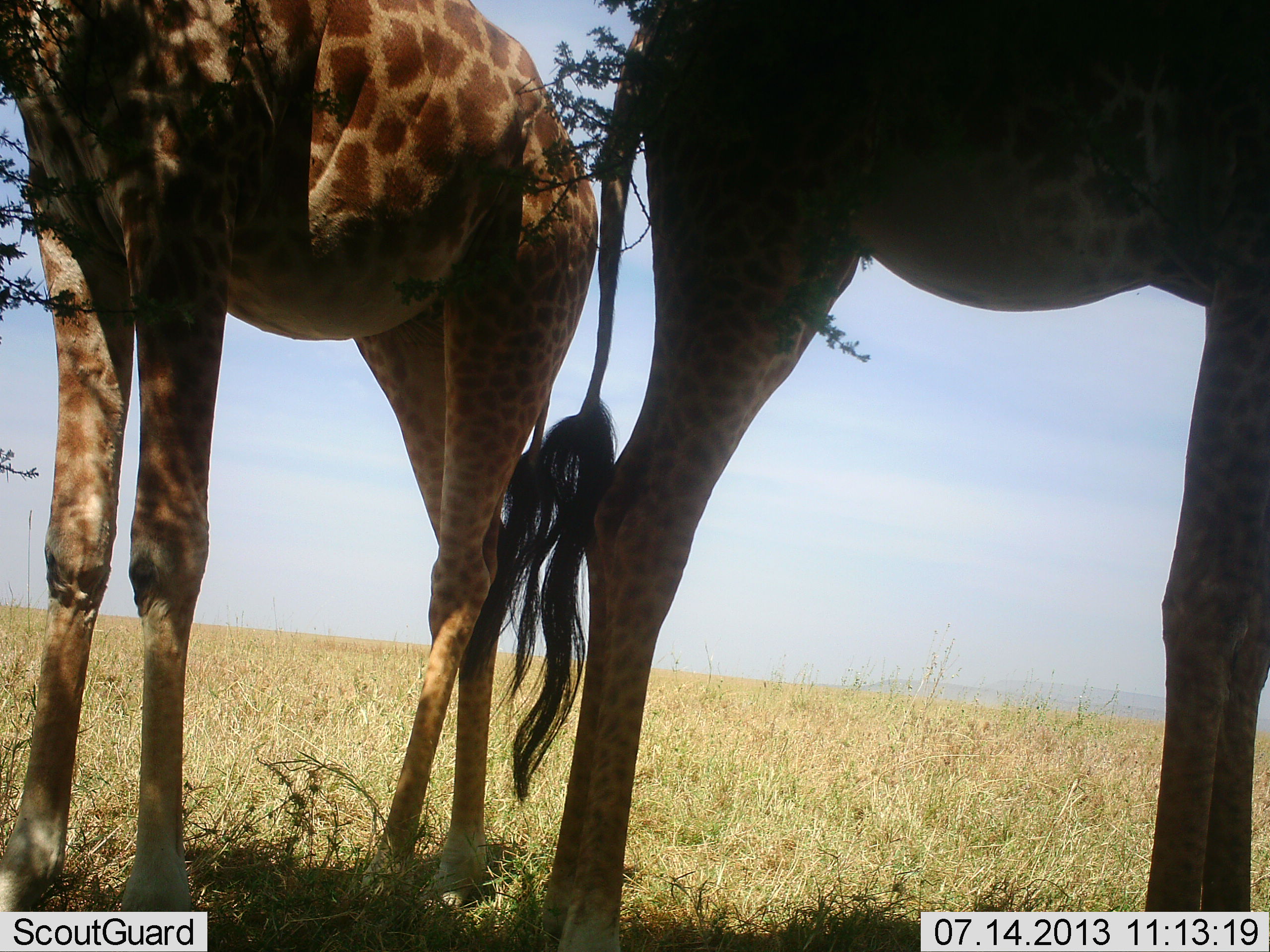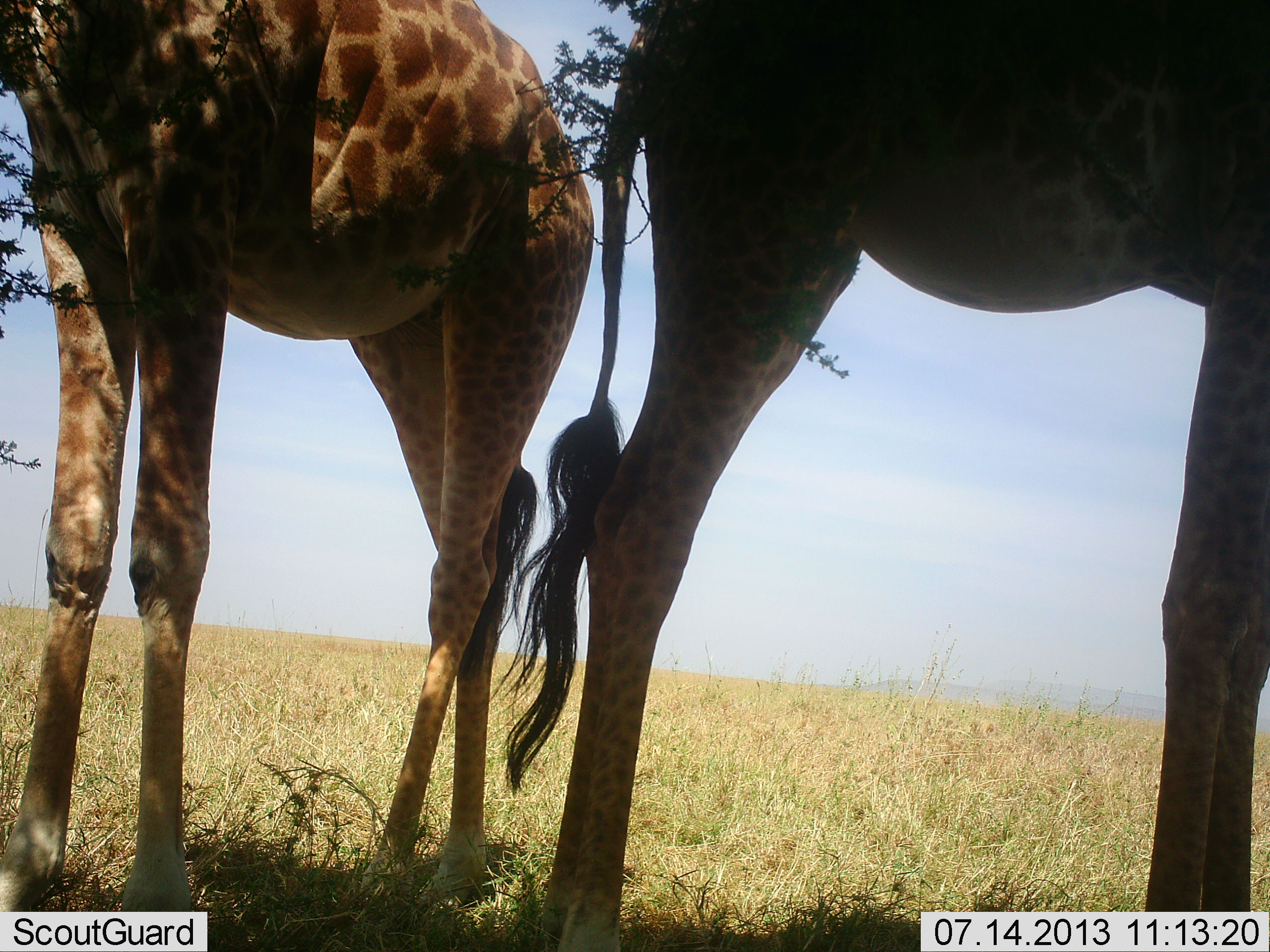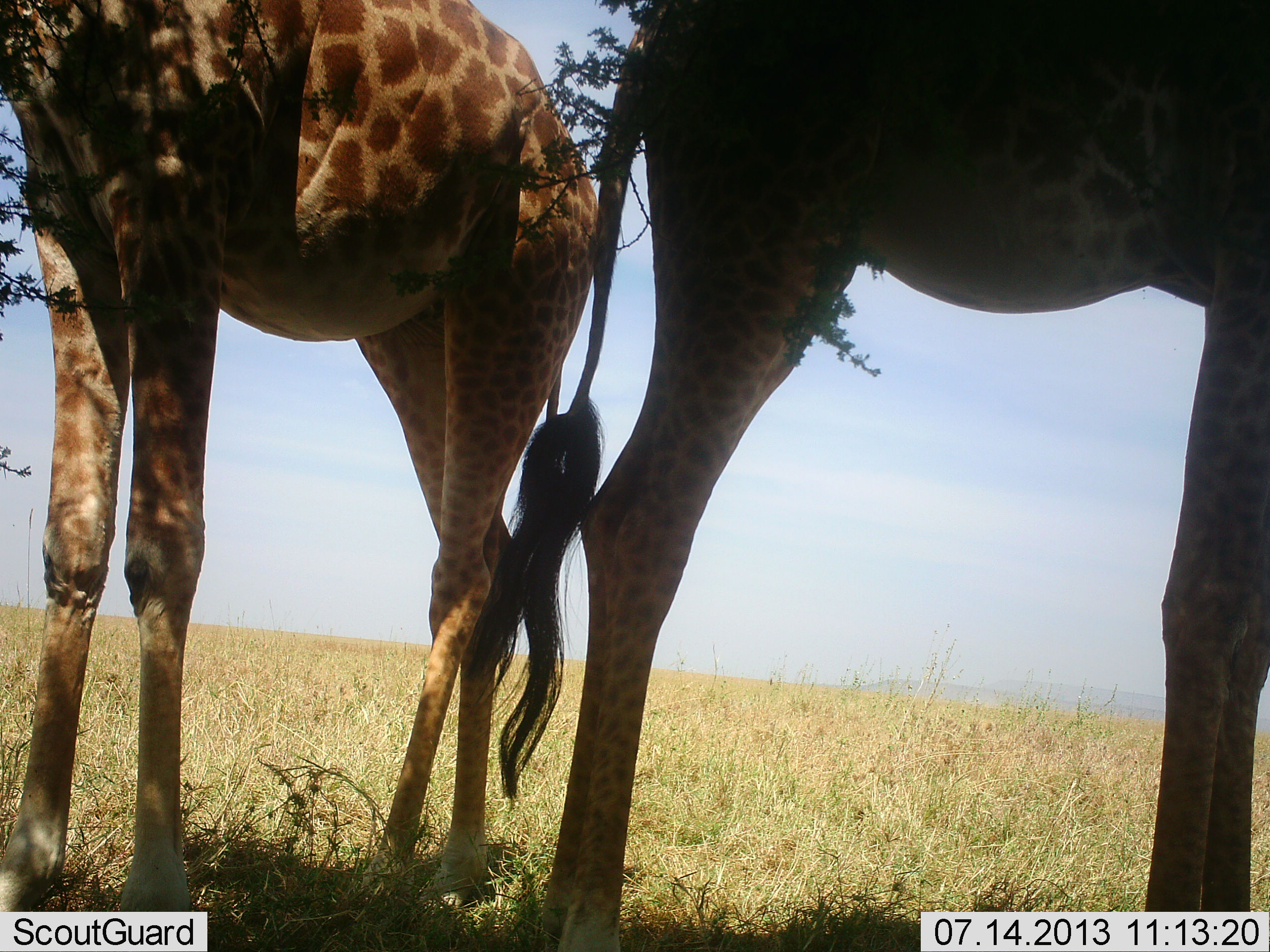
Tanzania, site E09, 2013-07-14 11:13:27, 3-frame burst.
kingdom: Animalia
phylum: Chordata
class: Mammalia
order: Artiodactyla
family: Giraffidae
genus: Giraffa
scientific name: Giraffa camelopardalis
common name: giraffe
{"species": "giraffe (Giraffa camelopardalis)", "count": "2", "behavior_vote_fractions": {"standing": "90%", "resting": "20%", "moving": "0%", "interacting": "0%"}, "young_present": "0%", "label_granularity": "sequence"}